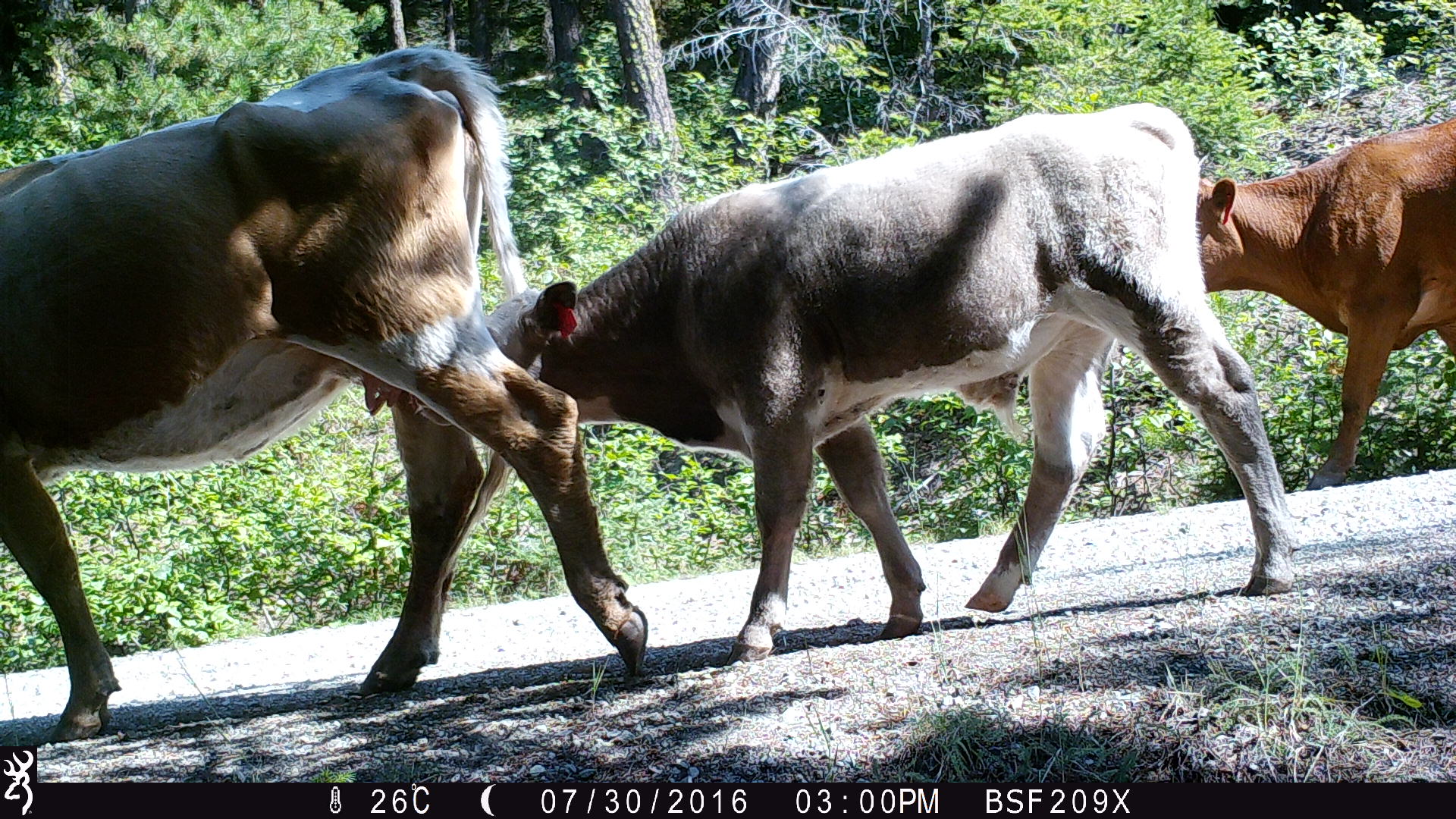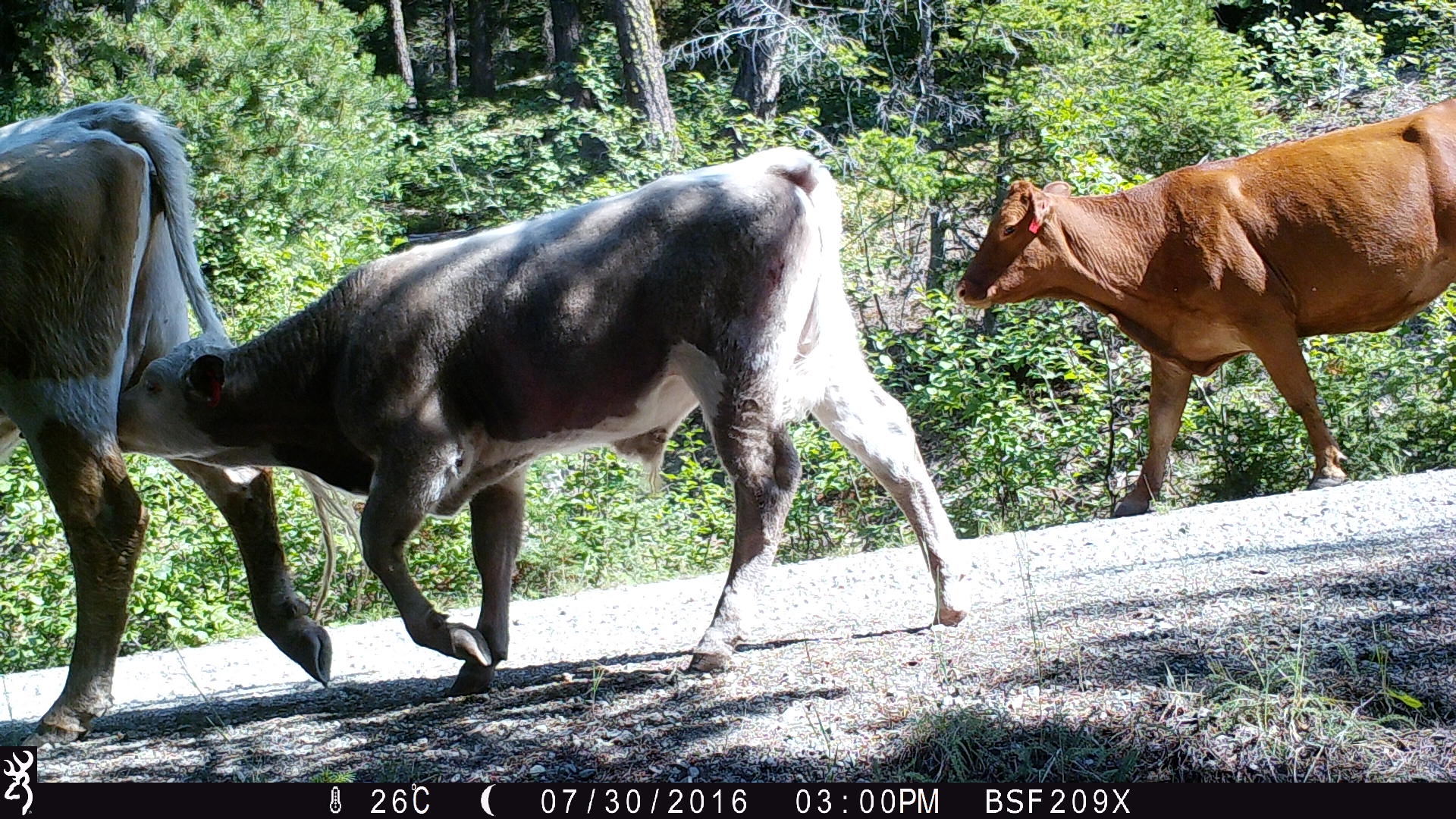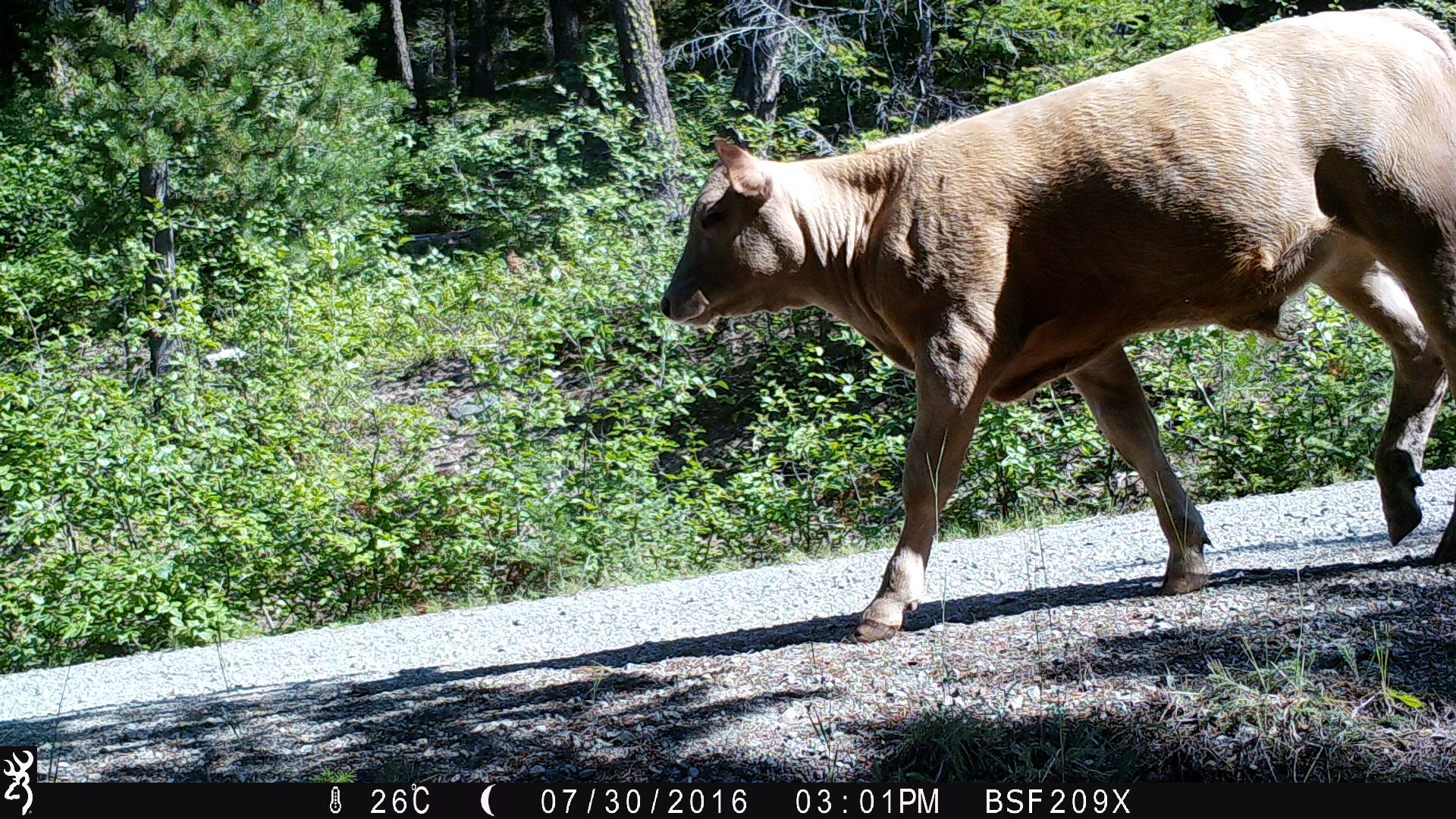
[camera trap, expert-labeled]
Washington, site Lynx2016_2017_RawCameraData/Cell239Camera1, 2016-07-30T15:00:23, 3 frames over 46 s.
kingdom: Animalia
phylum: Chordata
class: Mammalia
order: Artiodactyla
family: Bovidae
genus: Bos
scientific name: Bos taurus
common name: domestic cattle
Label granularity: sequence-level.